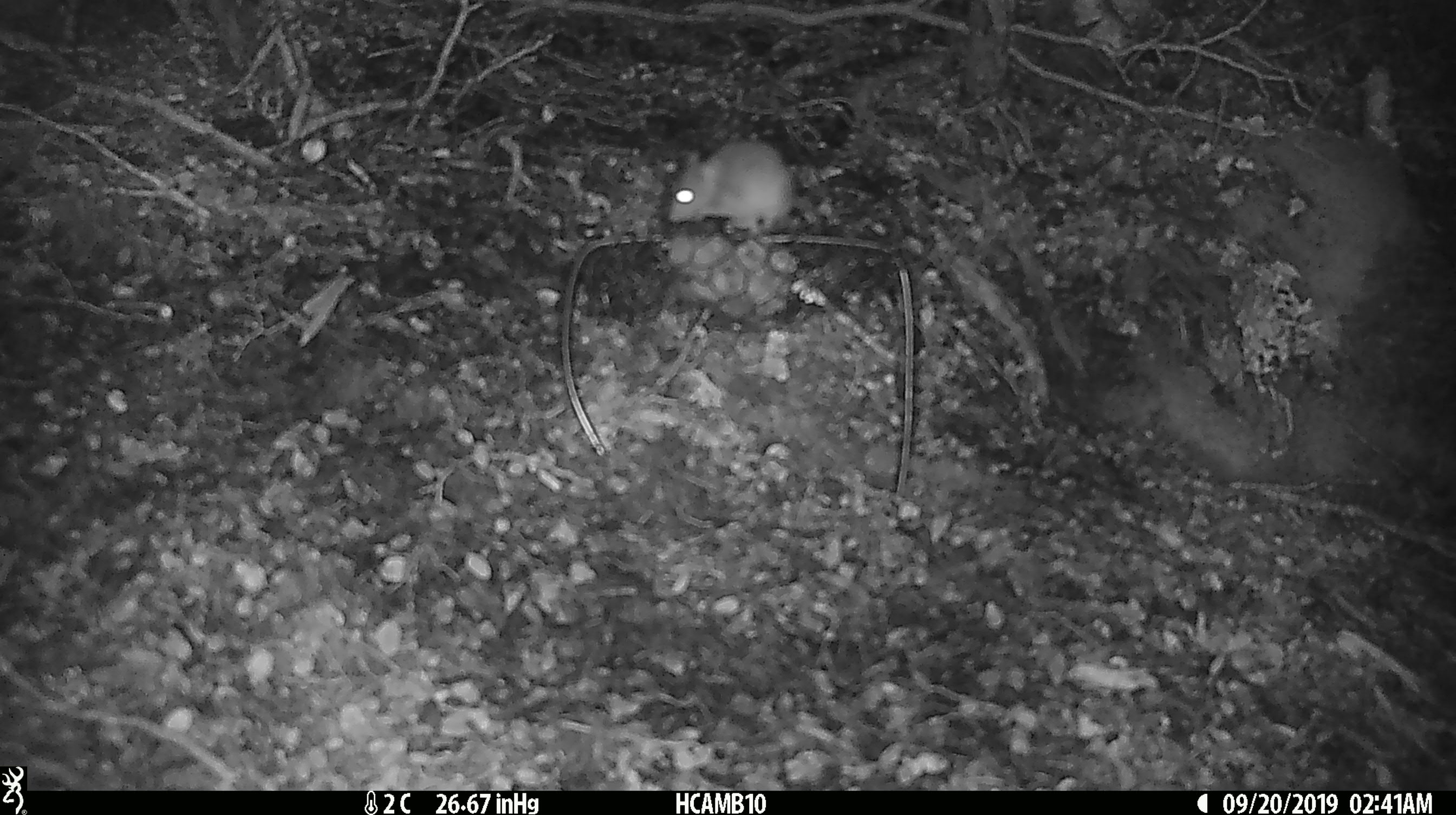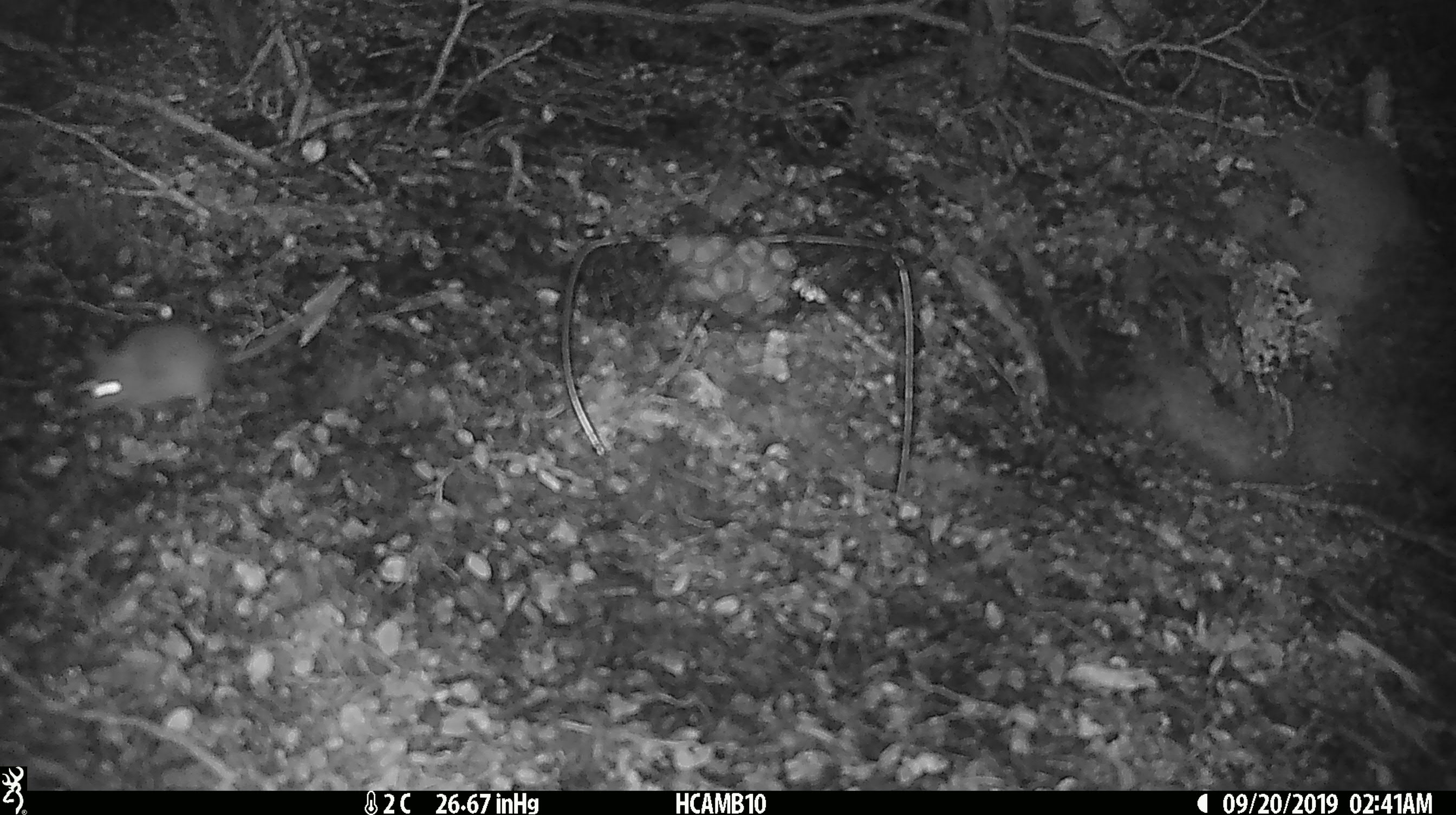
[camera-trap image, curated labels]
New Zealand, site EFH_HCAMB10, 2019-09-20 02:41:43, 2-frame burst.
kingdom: Animalia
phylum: Chordata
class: Mammalia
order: Rodentia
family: Muridae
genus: Mus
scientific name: Mus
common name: mouse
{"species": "mouse (Mus)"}